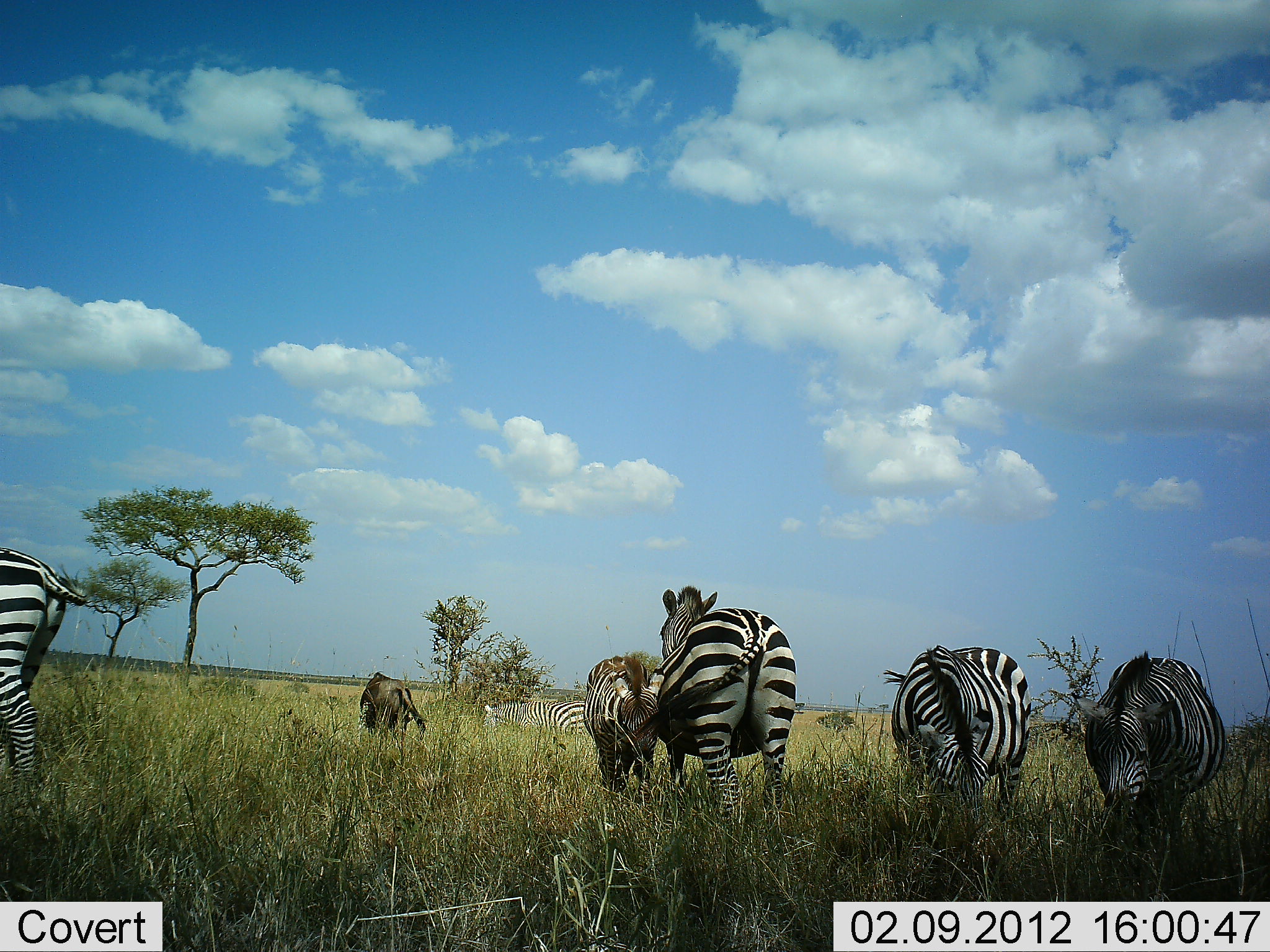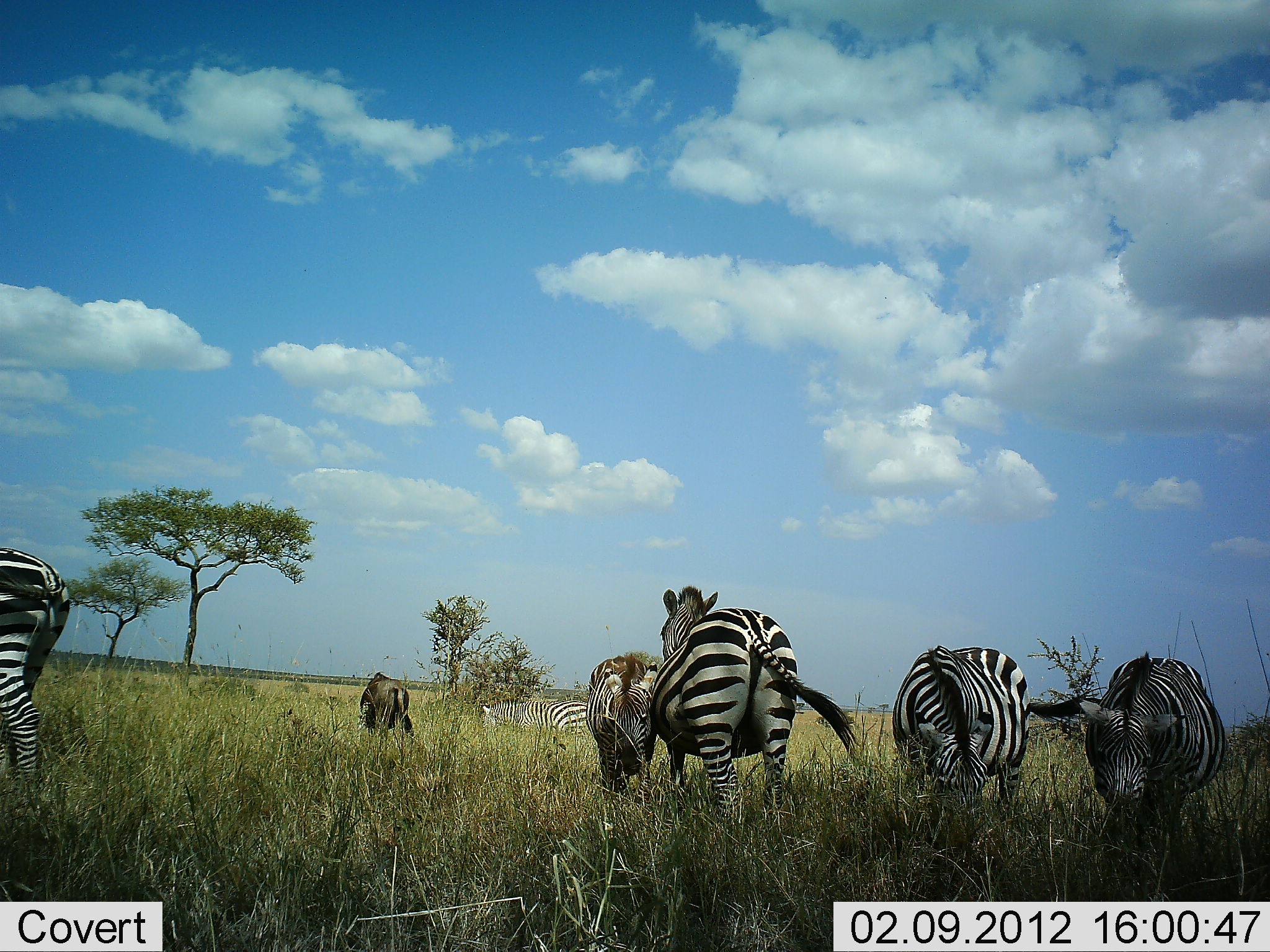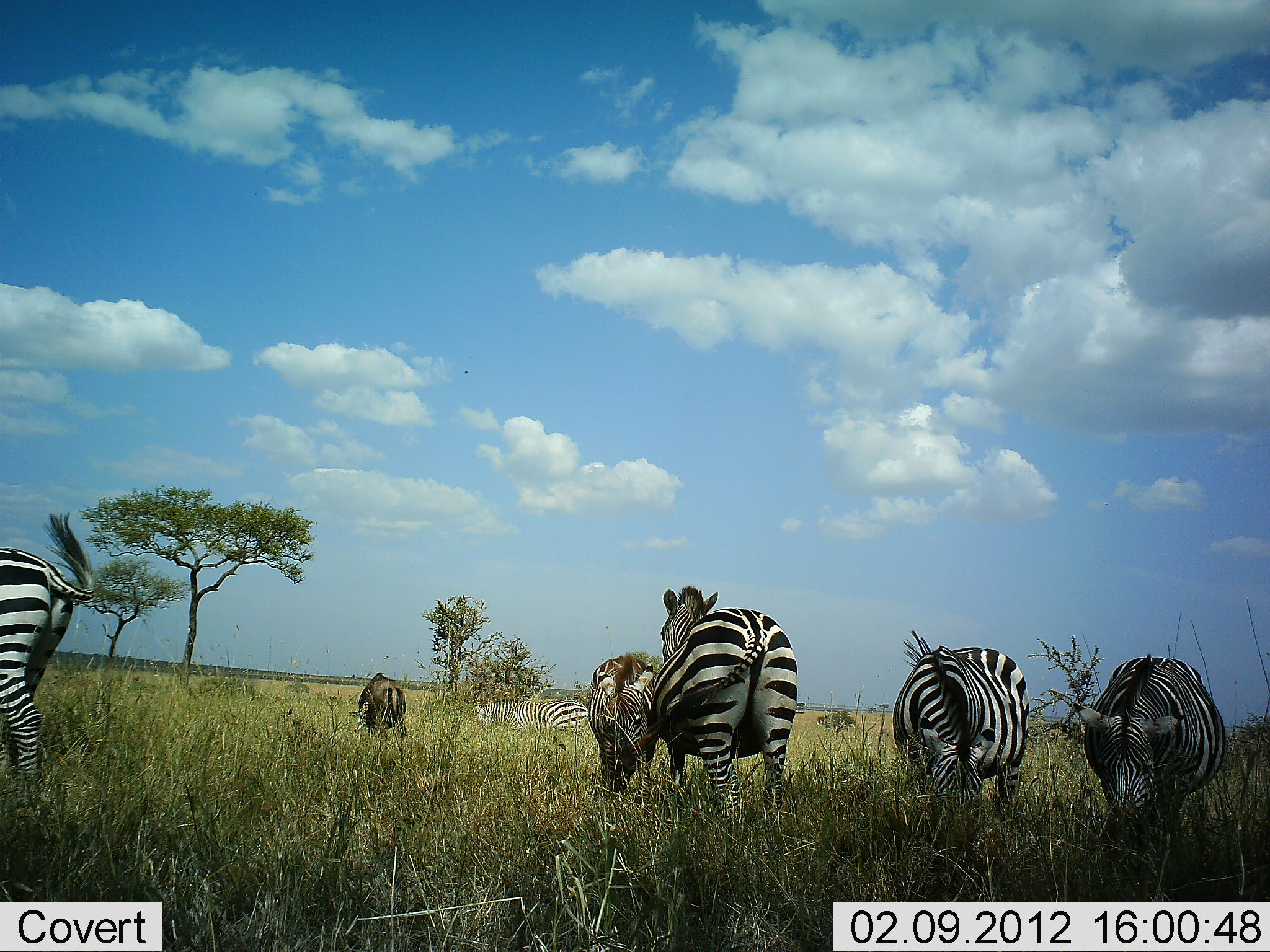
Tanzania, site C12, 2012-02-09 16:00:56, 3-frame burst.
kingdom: Animalia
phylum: Chordata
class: Mammalia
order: Artiodactyla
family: Bovidae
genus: Connochaetes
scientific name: Connochaetes taurinus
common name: blue wildebeest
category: wildebeest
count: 1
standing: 24%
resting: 0%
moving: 12%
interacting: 0%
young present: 0%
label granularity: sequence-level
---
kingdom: Animalia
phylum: Chordata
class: Mammalia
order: Perissodactyla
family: Equidae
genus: Equus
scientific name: Equus quagga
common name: plains zebra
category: zebra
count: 7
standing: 63%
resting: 7%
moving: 10%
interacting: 3%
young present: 3%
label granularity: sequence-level